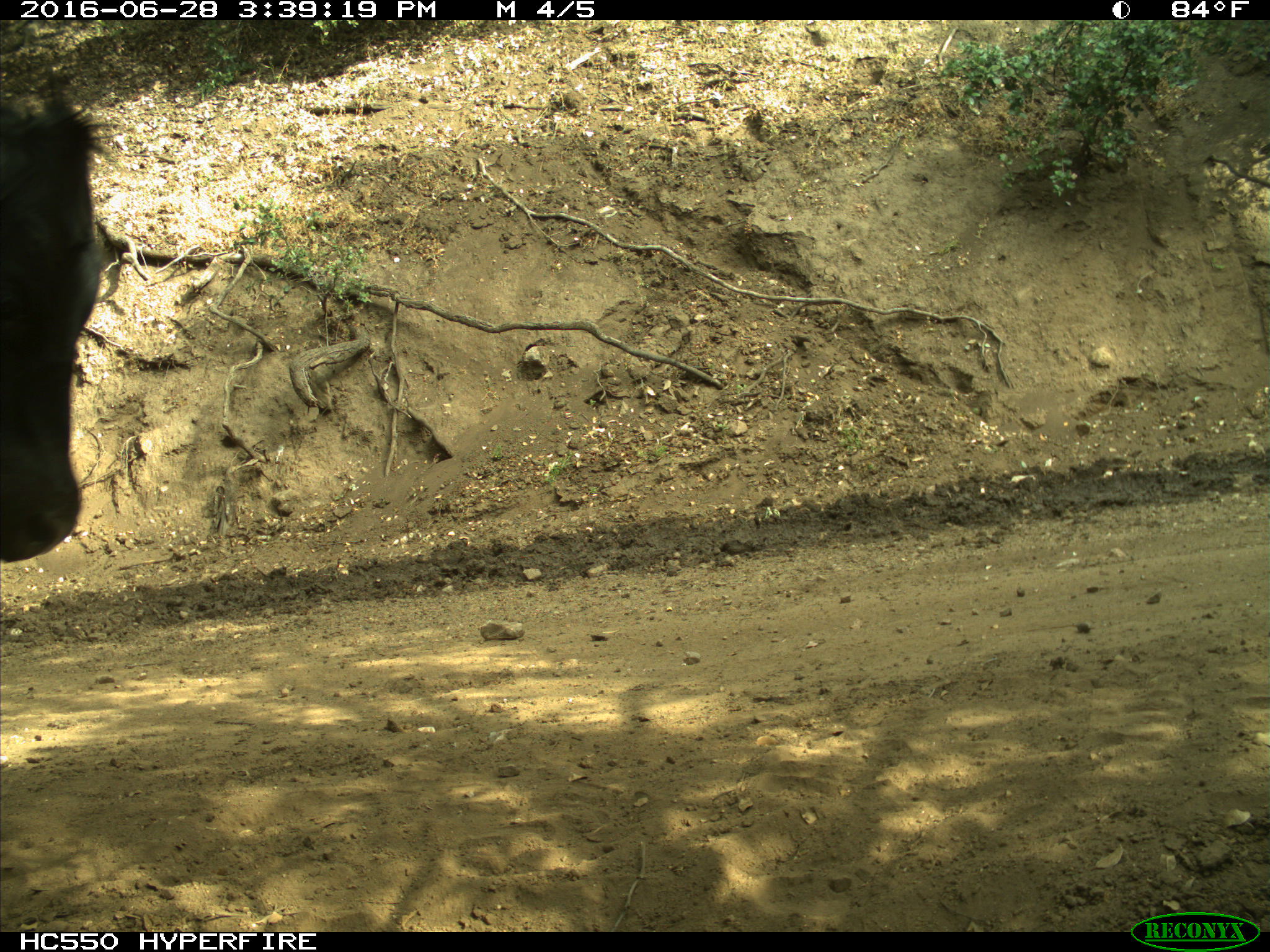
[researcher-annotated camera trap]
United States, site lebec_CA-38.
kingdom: Animalia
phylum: Chordata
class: Mammalia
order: Artiodactyla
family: Bovidae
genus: Bos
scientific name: Bos taurus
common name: domestic cow